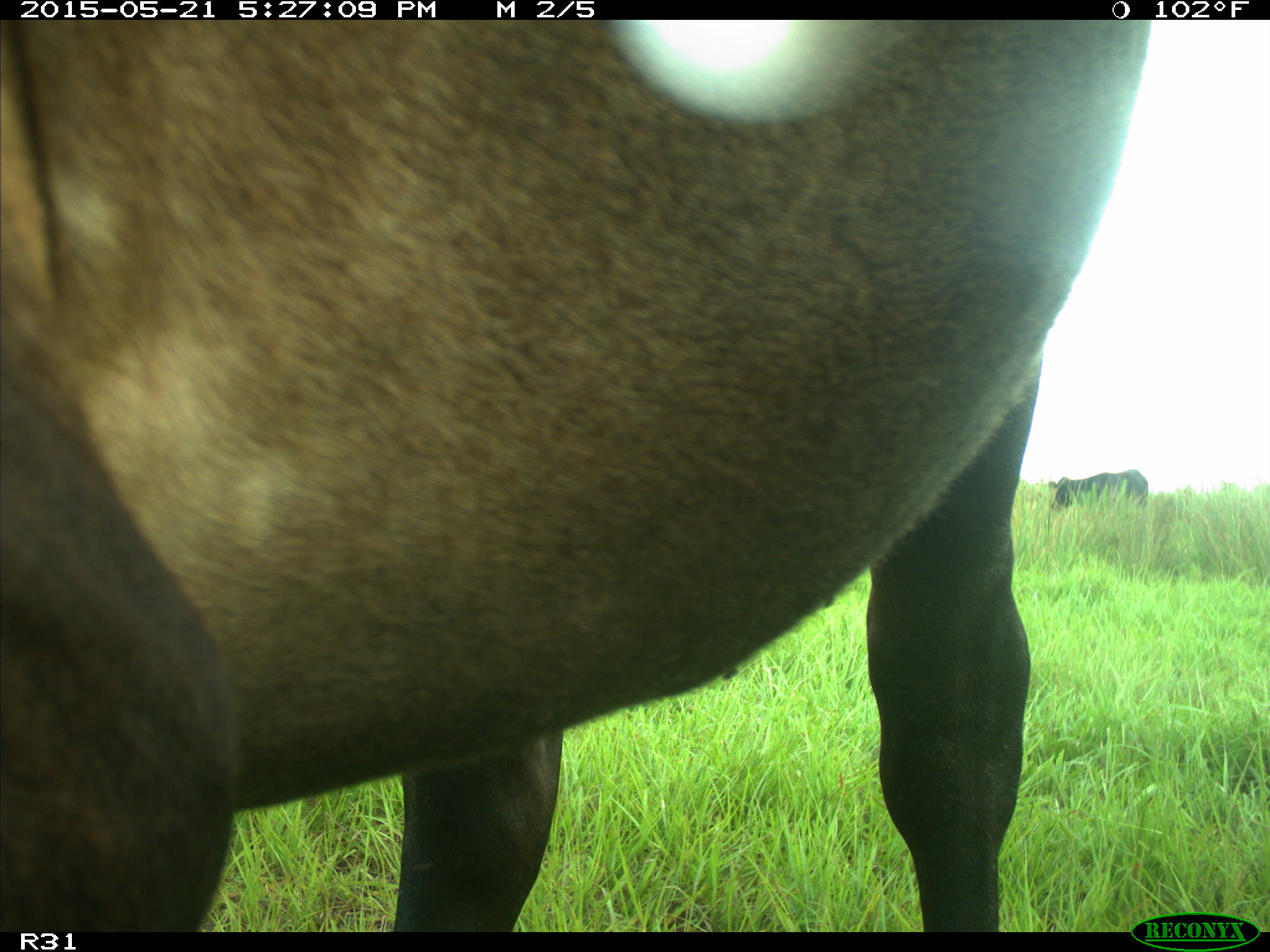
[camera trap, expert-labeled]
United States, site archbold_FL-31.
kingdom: Animalia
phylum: Chordata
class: Mammalia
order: Artiodactyla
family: Bovidae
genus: Bos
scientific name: Bos taurus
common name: domestic cow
Bos taurus (domestic cow).